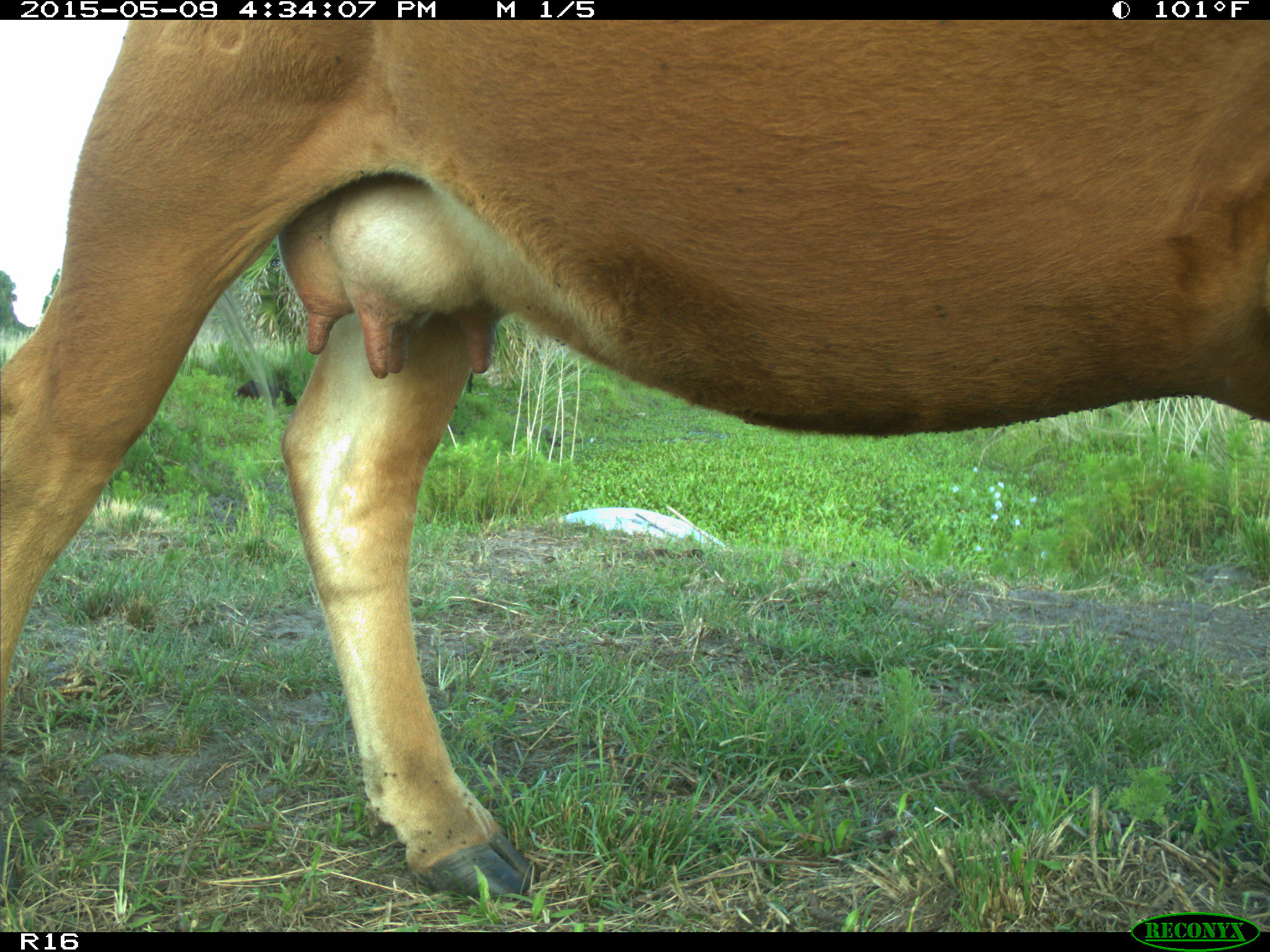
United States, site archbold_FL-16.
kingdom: Animalia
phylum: Chordata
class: Mammalia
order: Artiodactyla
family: Bovidae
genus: Bos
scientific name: Bos taurus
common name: domestic cow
Bos taurus (domestic cow).